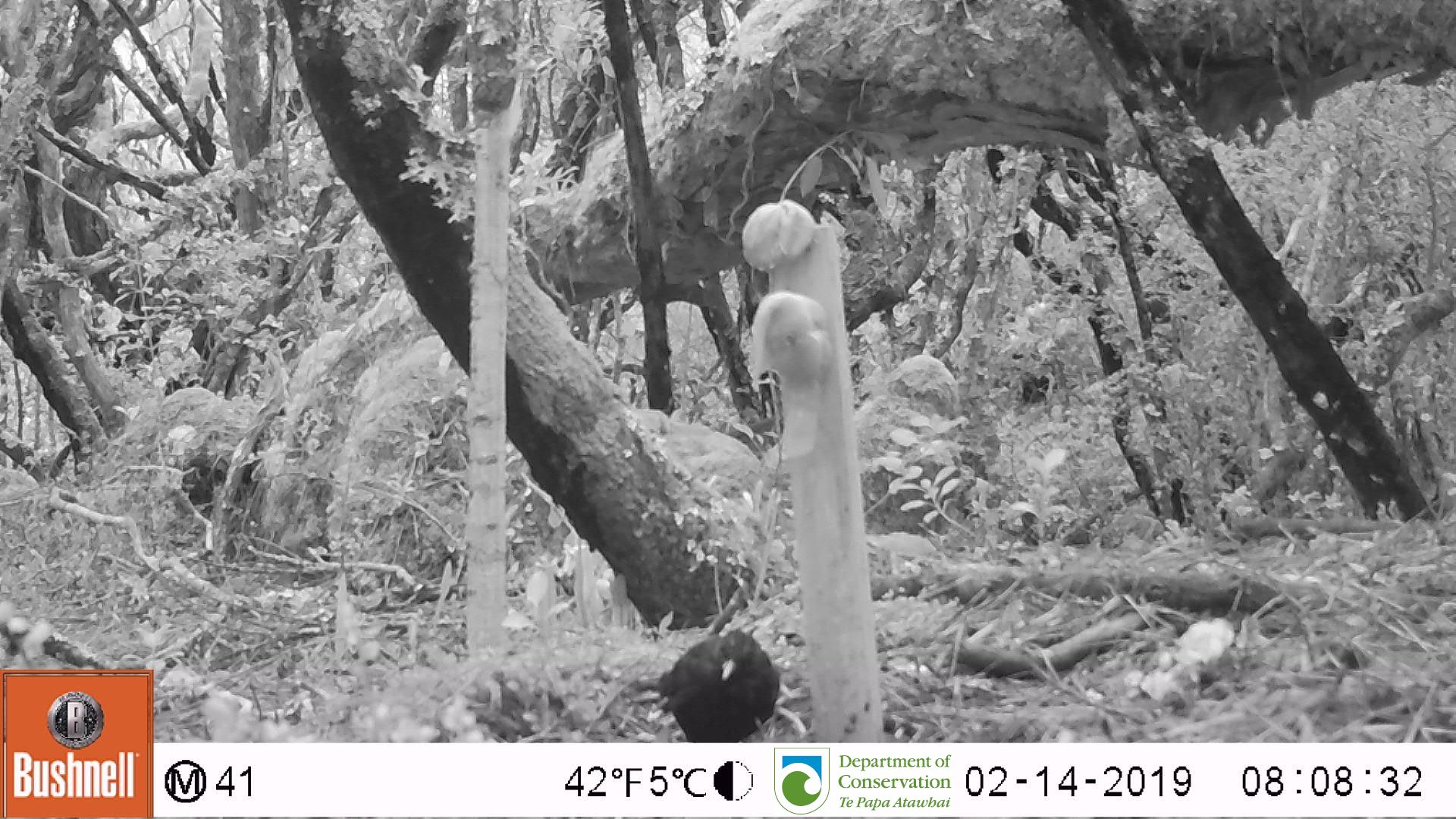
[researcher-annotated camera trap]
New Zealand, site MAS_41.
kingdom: Animalia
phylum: Chordata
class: Aves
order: Passeriformes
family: Turdidae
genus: Turdus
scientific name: Turdus merula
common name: eurasian blackbird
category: blackbird